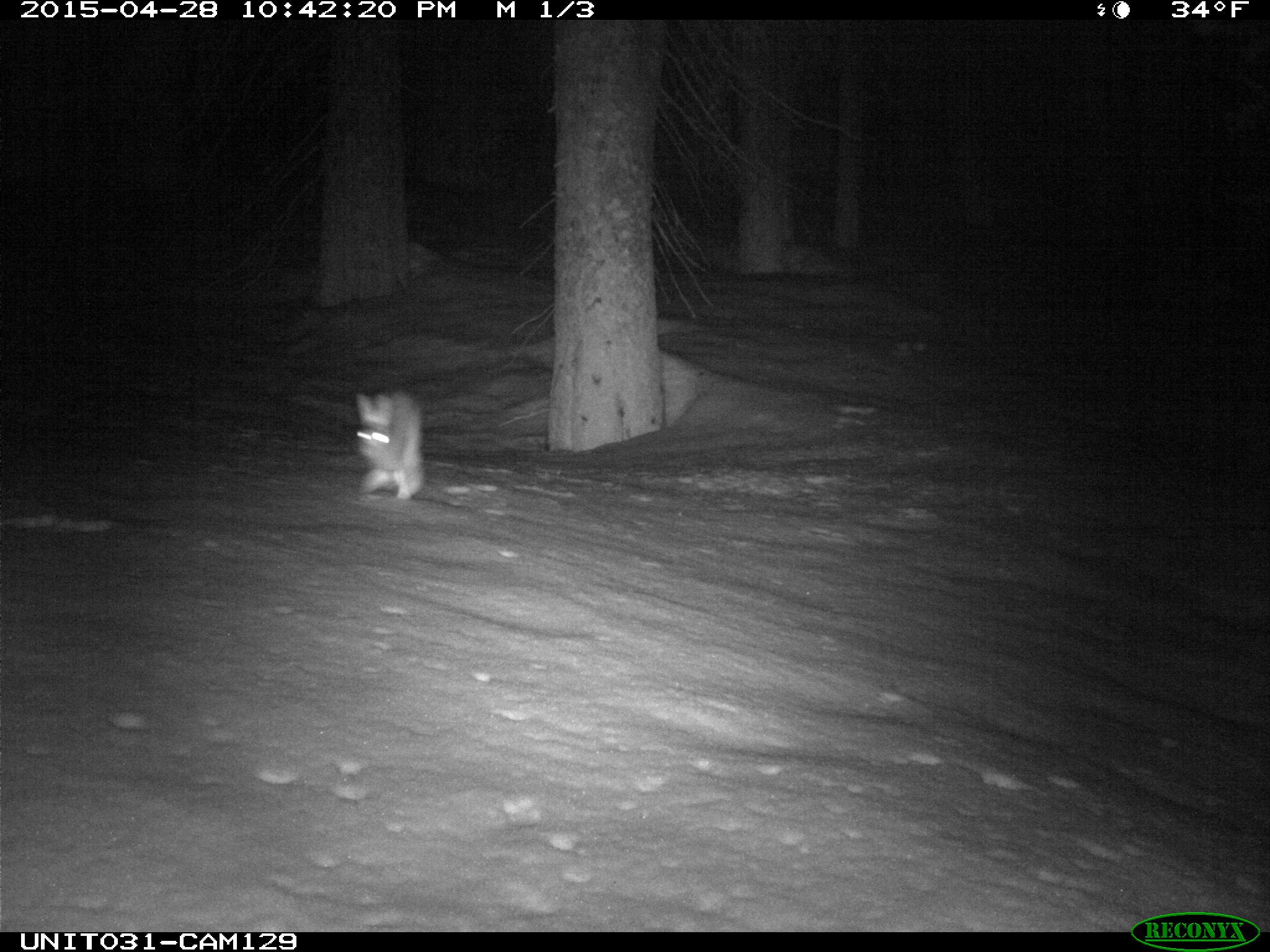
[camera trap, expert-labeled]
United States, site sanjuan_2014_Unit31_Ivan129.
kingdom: Animalia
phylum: Chordata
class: Mammalia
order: Lagomorpha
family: Leporidae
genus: Lepus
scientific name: Lepus americanus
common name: snowshoe hare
Lepus americanus (snowshoe hare).